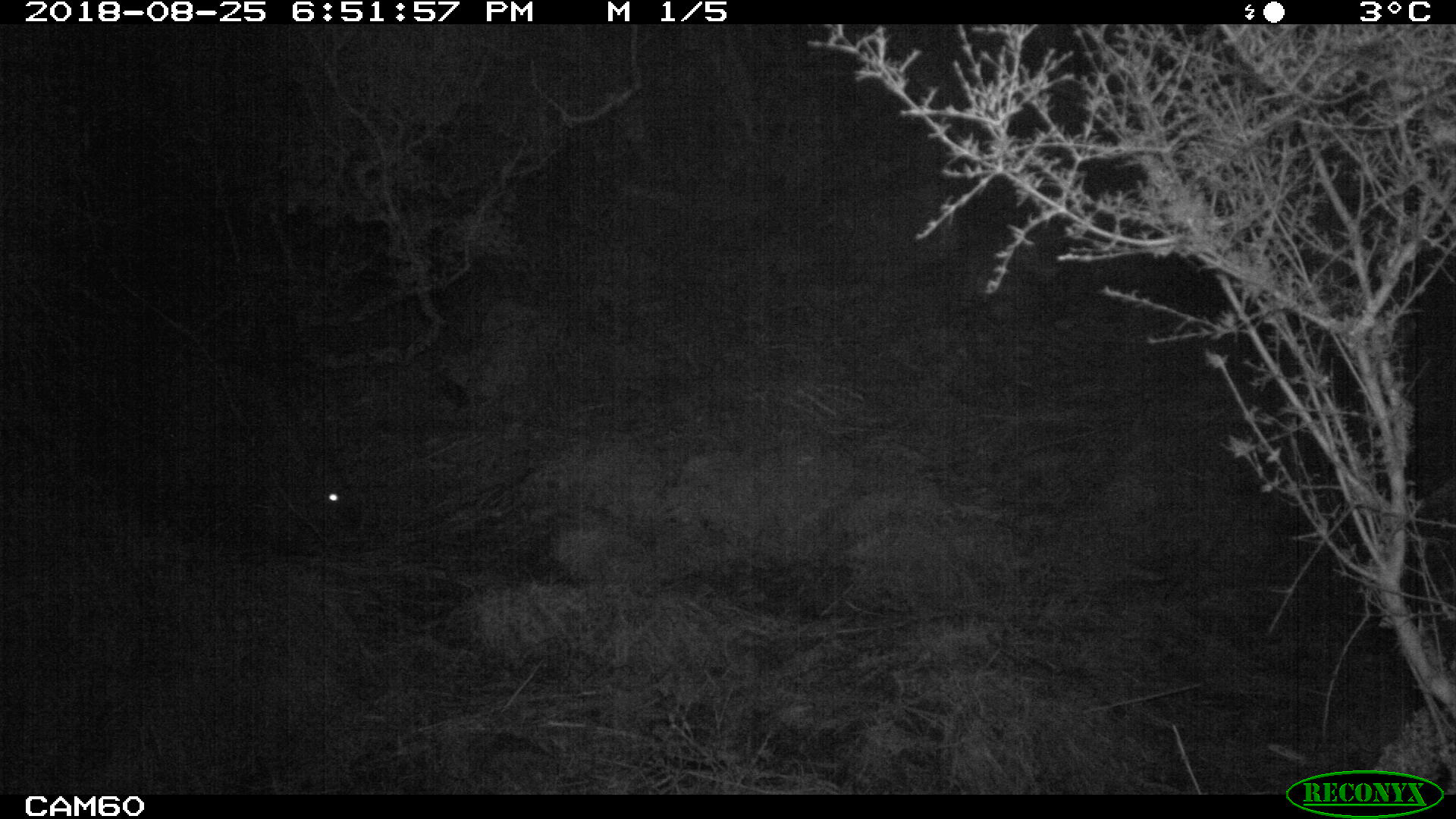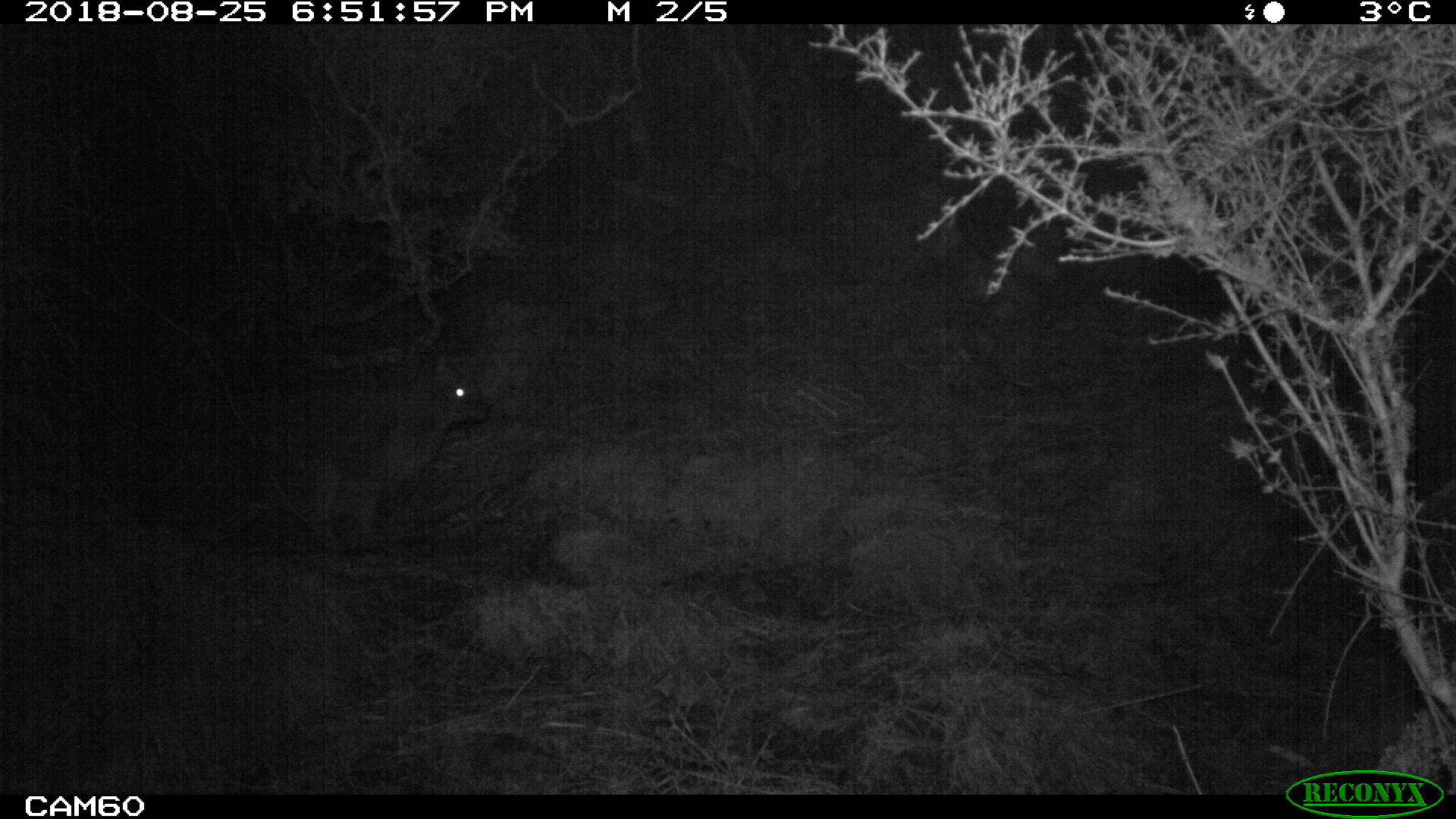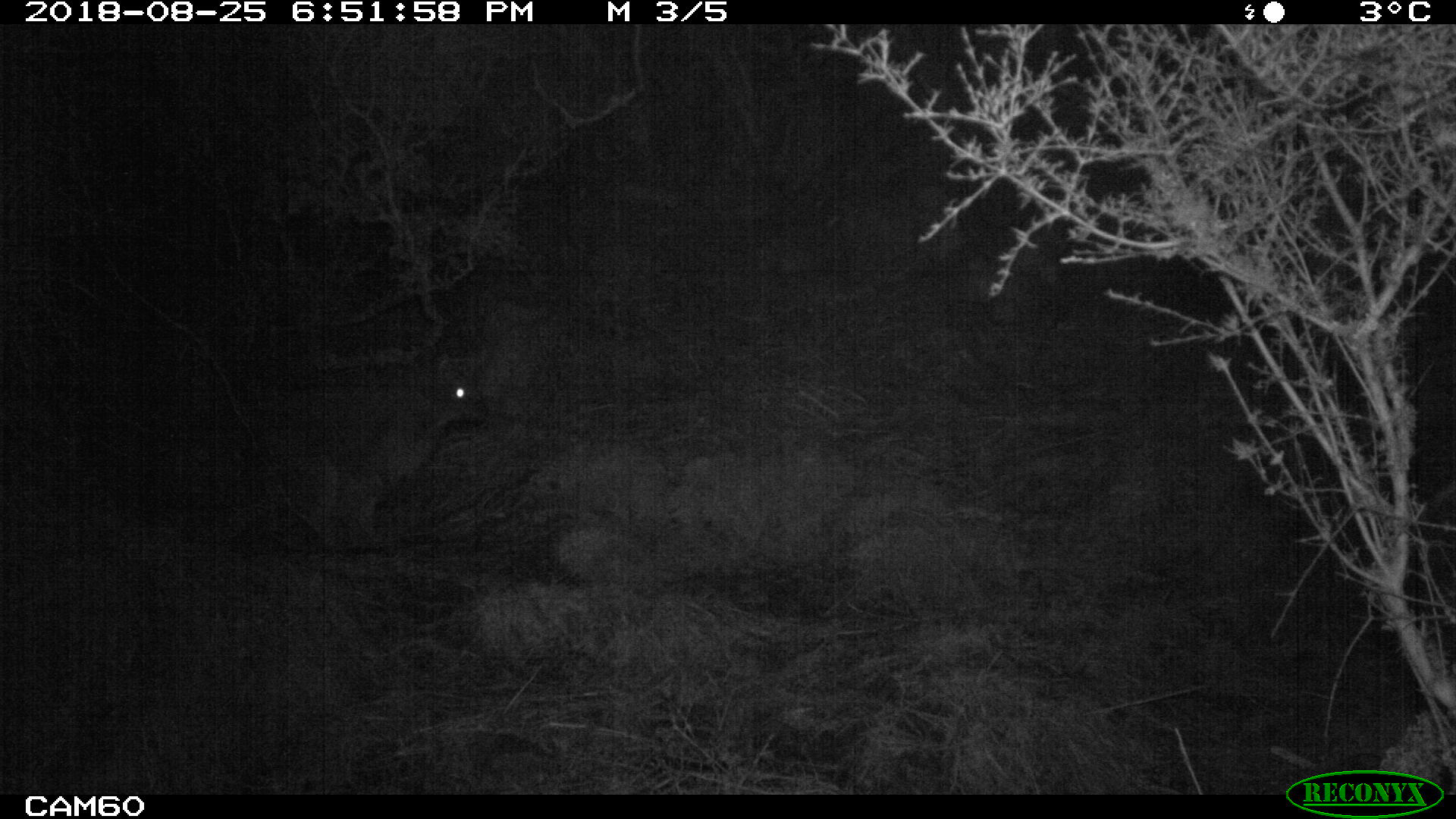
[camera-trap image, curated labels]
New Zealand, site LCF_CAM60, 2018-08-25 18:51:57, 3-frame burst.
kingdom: Animalia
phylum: Chordata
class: Mammalia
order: Diprotodontia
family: Macropodidae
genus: Notamacropus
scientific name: Notamacropus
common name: wallaby